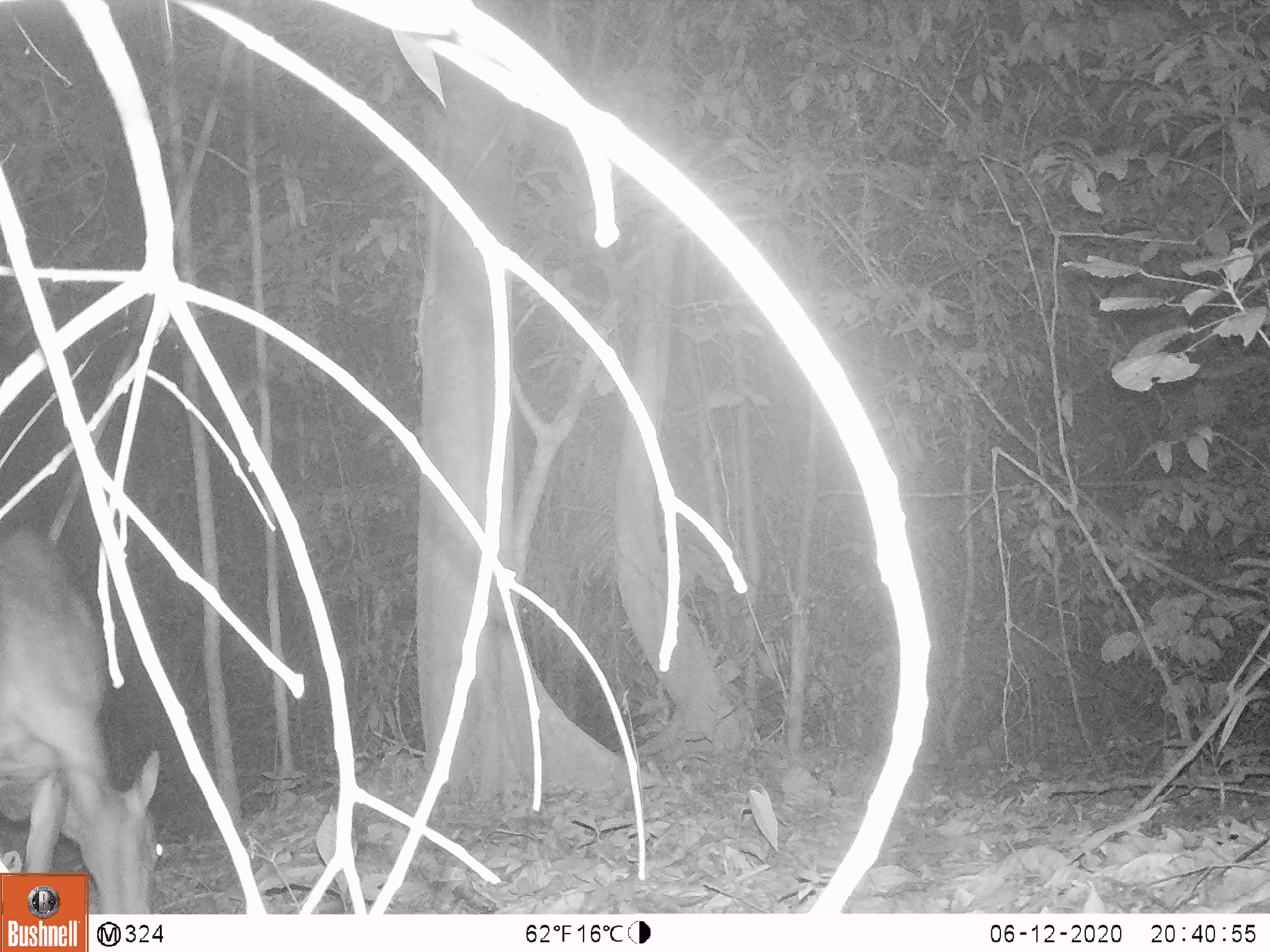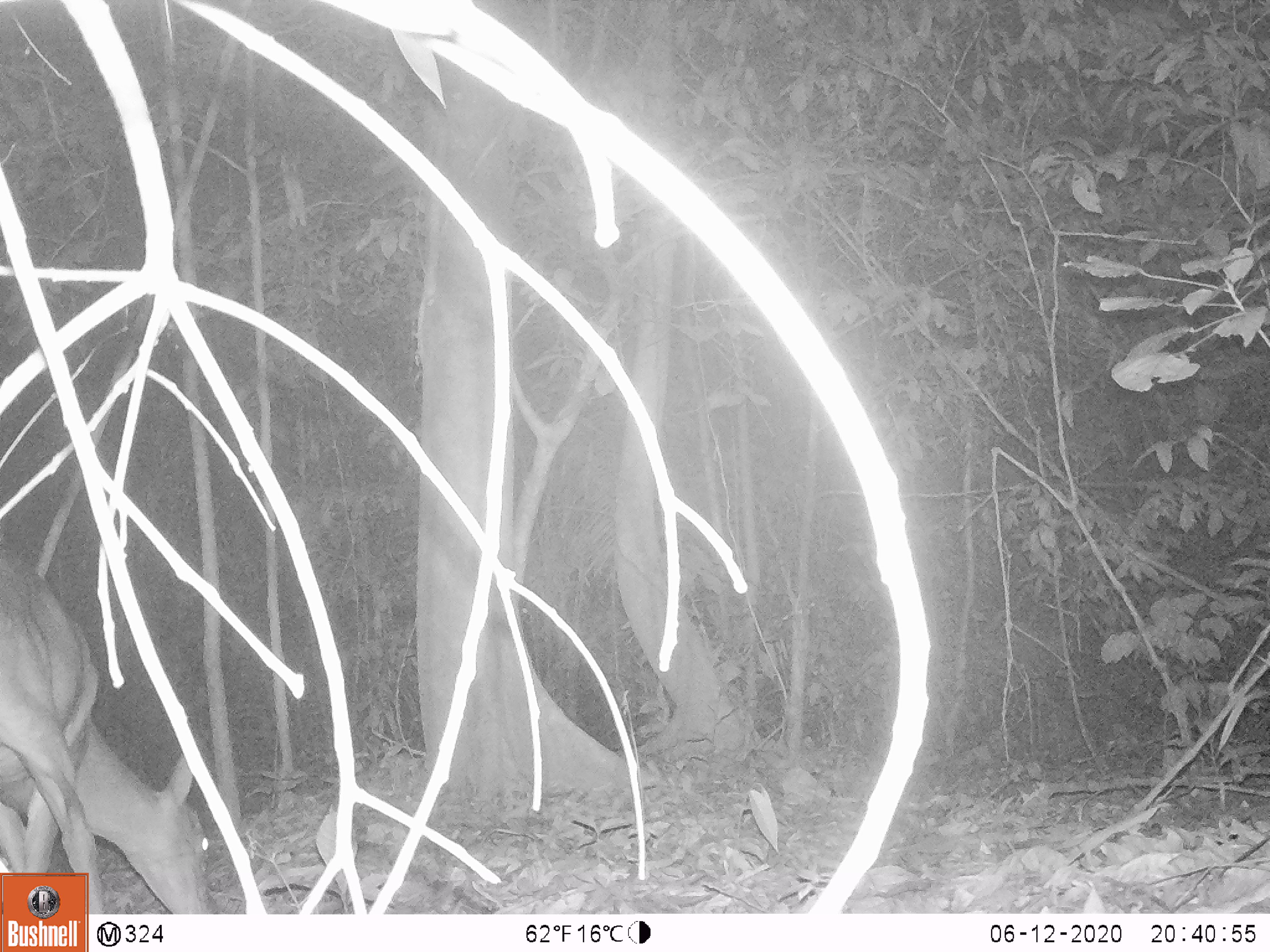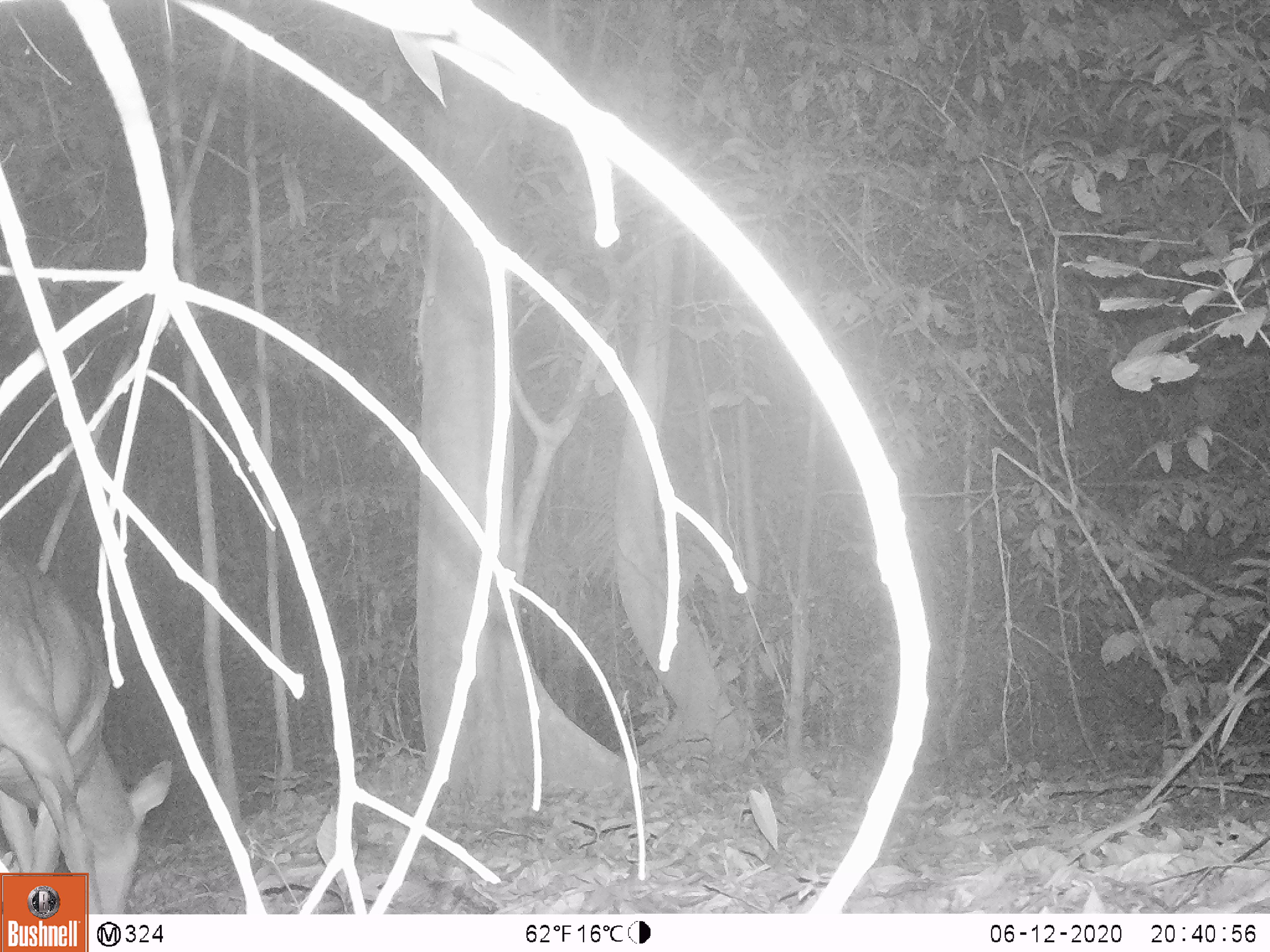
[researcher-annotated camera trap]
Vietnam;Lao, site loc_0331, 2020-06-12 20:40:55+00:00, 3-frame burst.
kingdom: Animalia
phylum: Chordata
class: Mammalia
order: Artiodactyla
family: Cervidae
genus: Muntiacus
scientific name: Muntiacus vuquangensis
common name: large-antlered muntjac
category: large antlered muntjac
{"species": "large antlered muntjac (large-antlered muntjac) (Muntiacus vuquangensis)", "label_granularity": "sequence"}